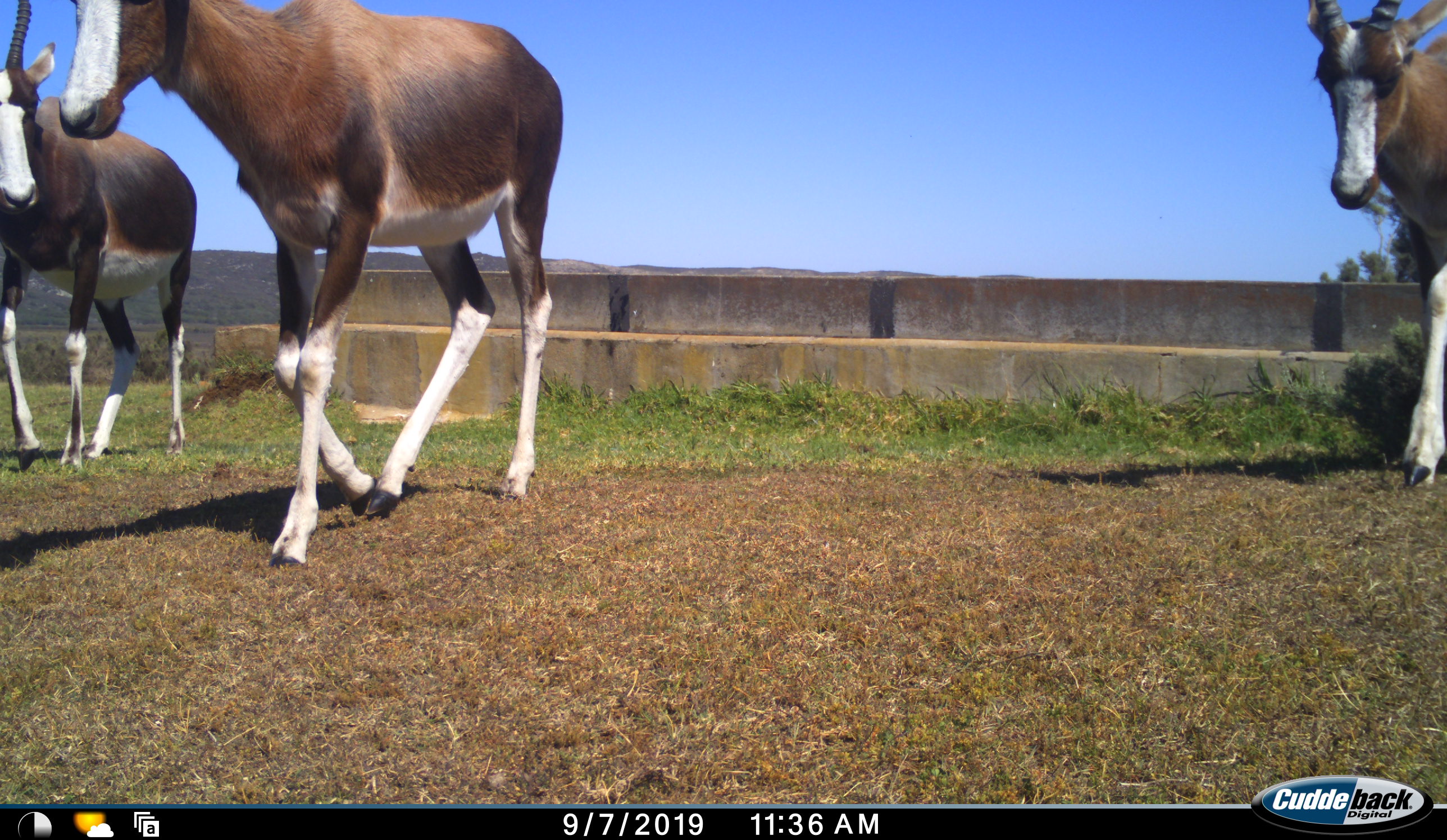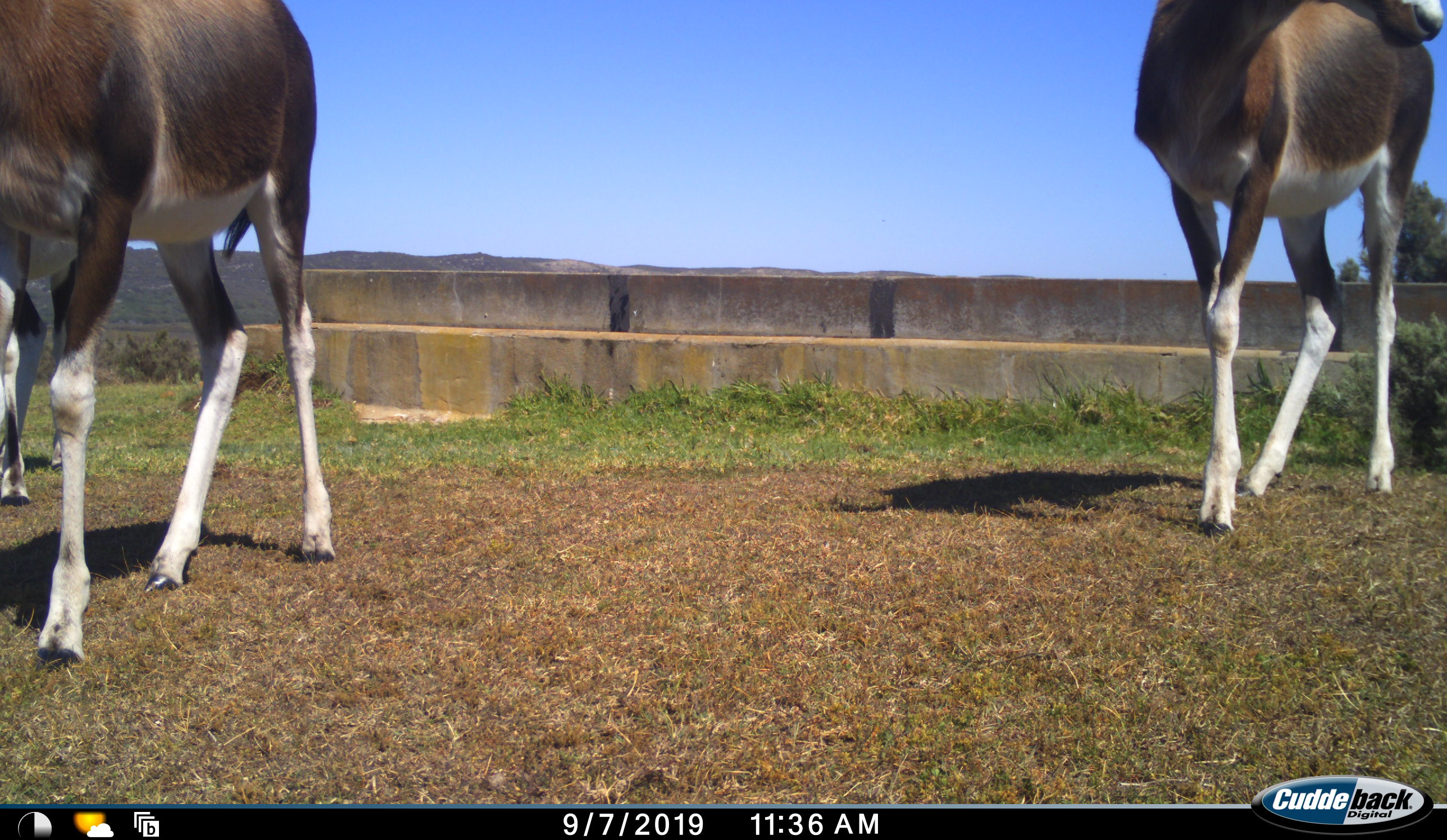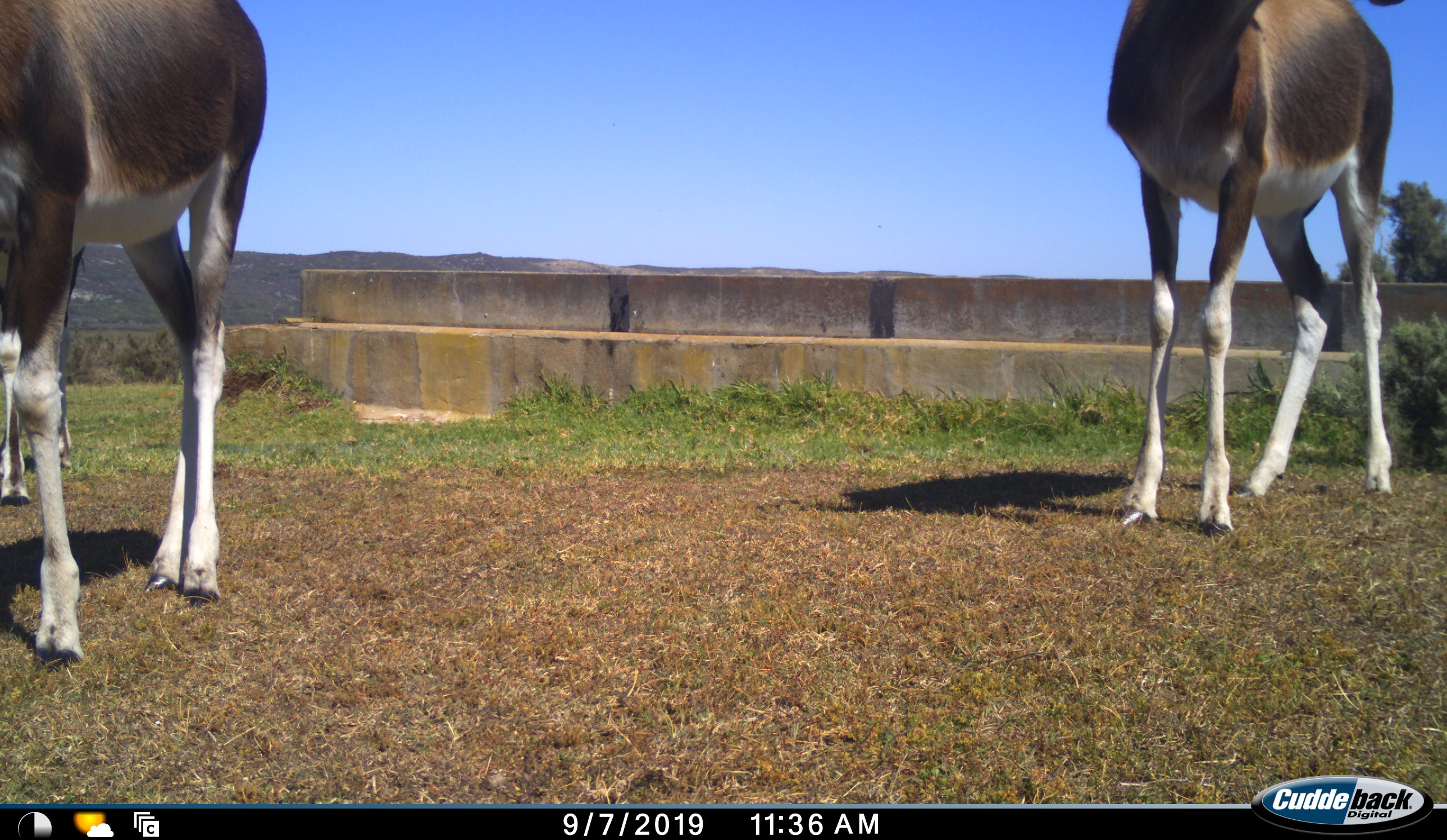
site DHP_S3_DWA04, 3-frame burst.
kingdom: Animalia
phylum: Chordata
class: Mammalia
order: Artiodactyla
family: Bovidae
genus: Damaliscus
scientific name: Damaliscus pygargus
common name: bontebok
Bontebok (Damaliscus pygargus), count 3. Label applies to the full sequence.